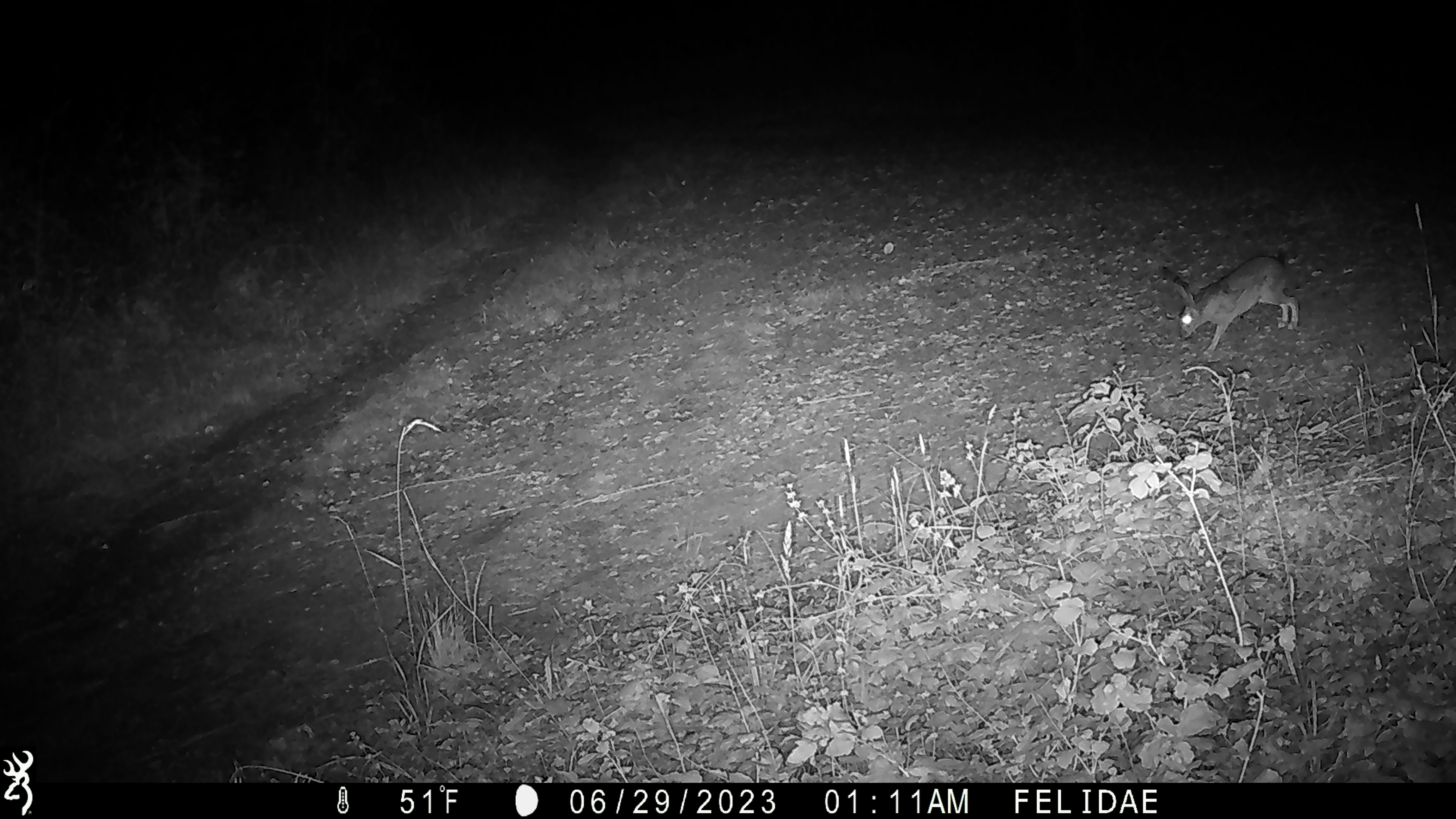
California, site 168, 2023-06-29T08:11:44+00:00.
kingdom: Animalia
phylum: Chordata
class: Mammalia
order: Carnivora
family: Canidae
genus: Urocyon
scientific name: Urocyon cinereoargenteus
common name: gray fox